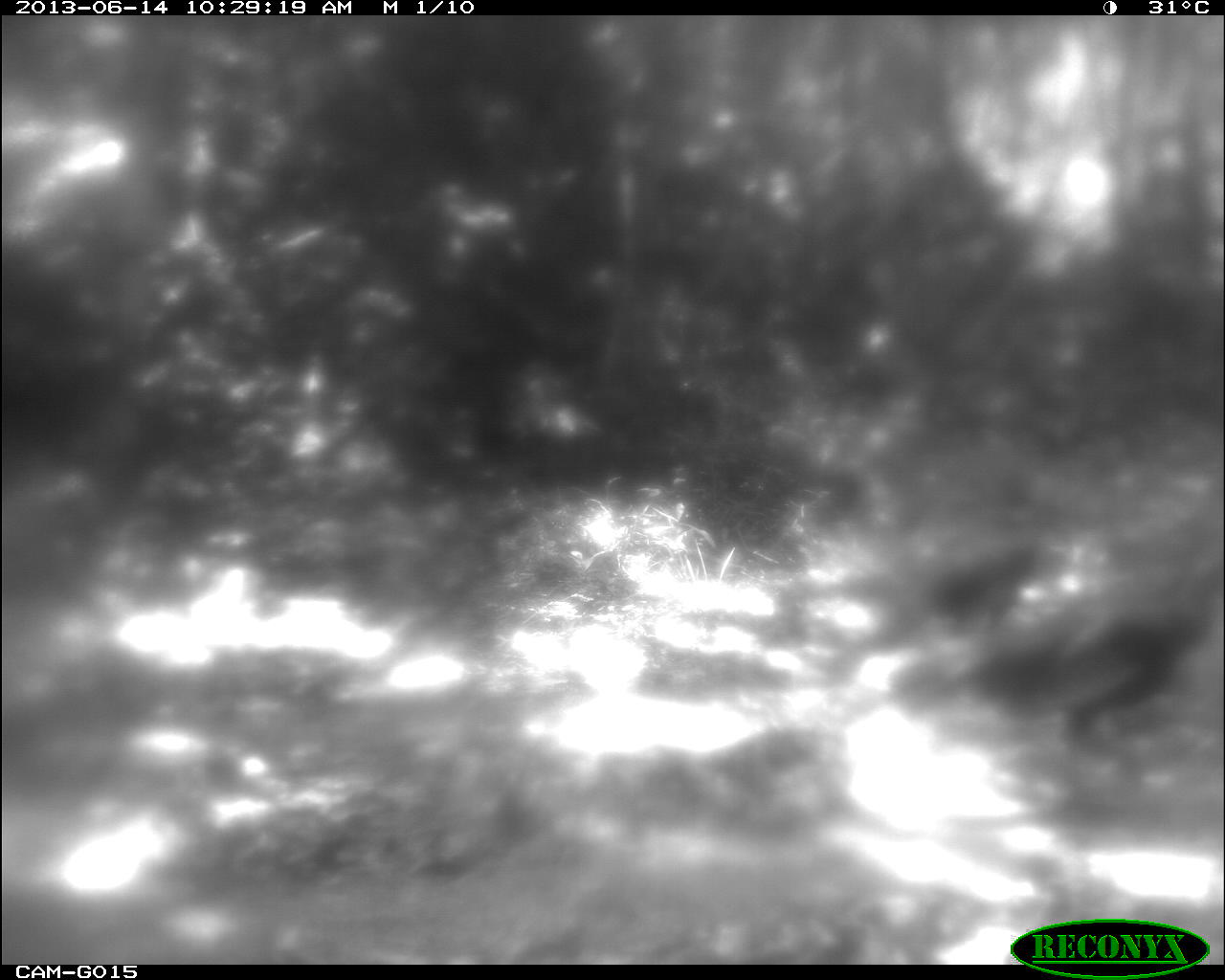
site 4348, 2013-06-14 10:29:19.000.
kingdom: Animalia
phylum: Chordata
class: Aves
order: Galliformes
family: Phasianidae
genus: Meleagris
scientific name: Meleagris ocellata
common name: ocellated turkey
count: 2